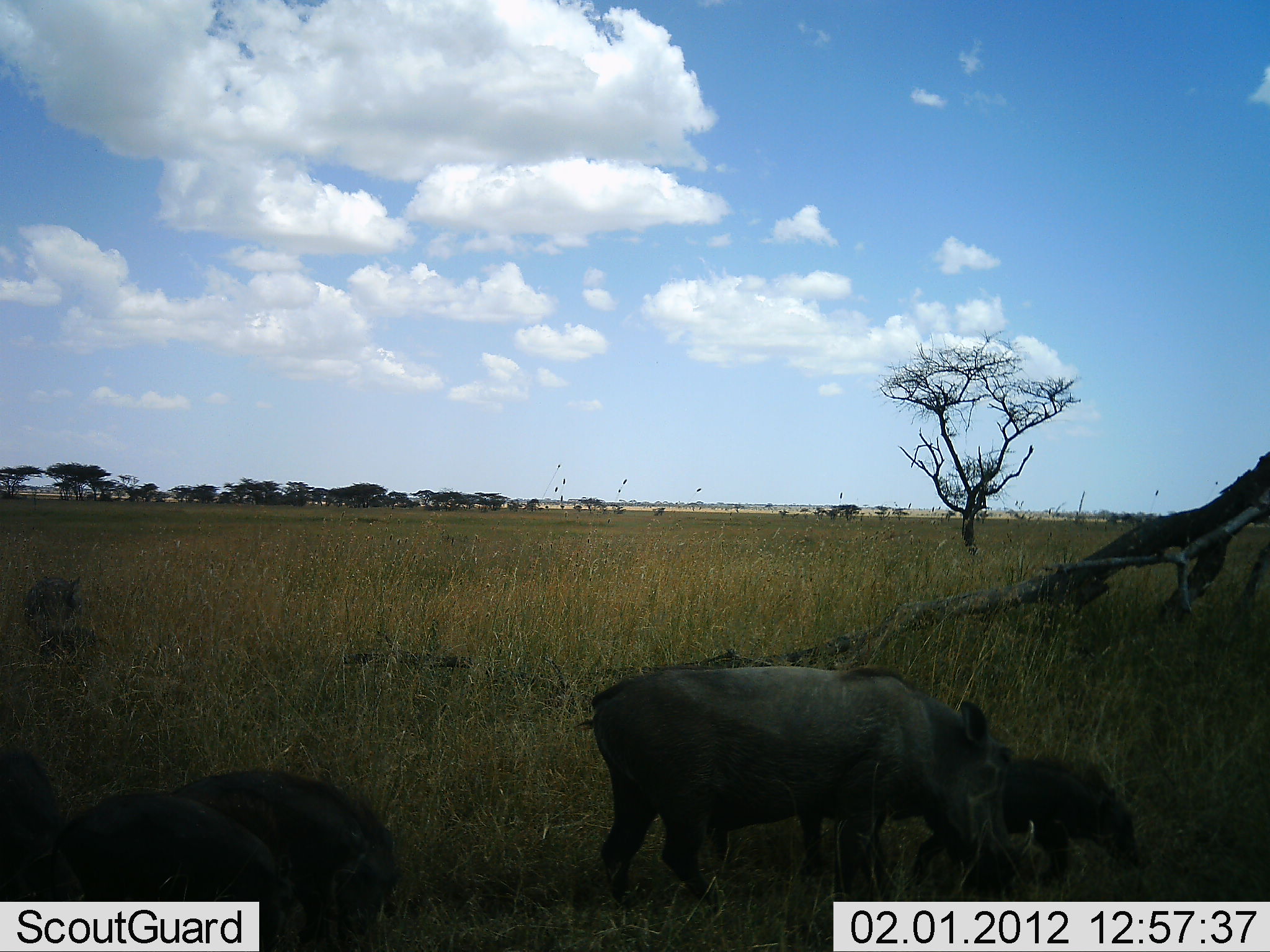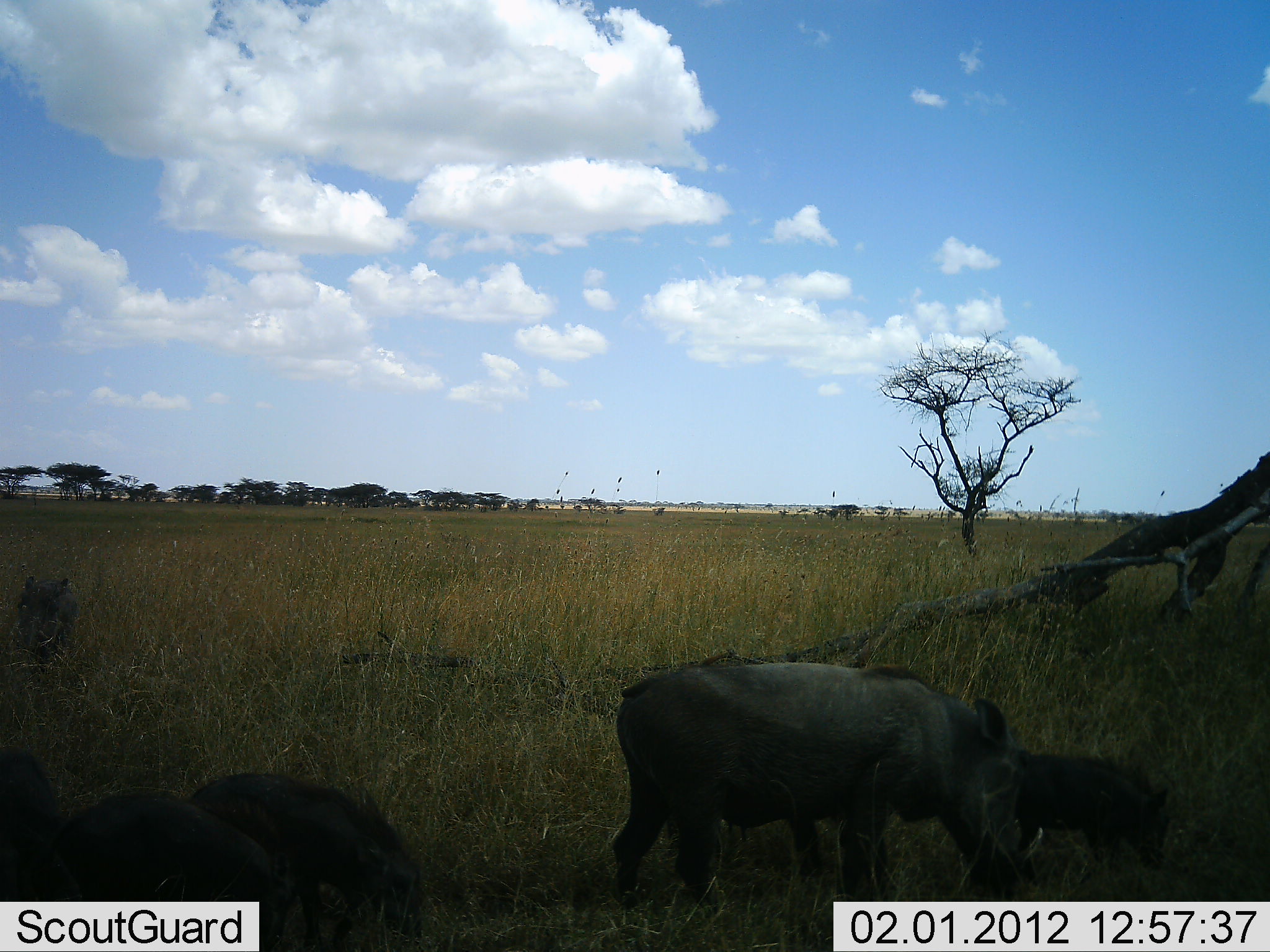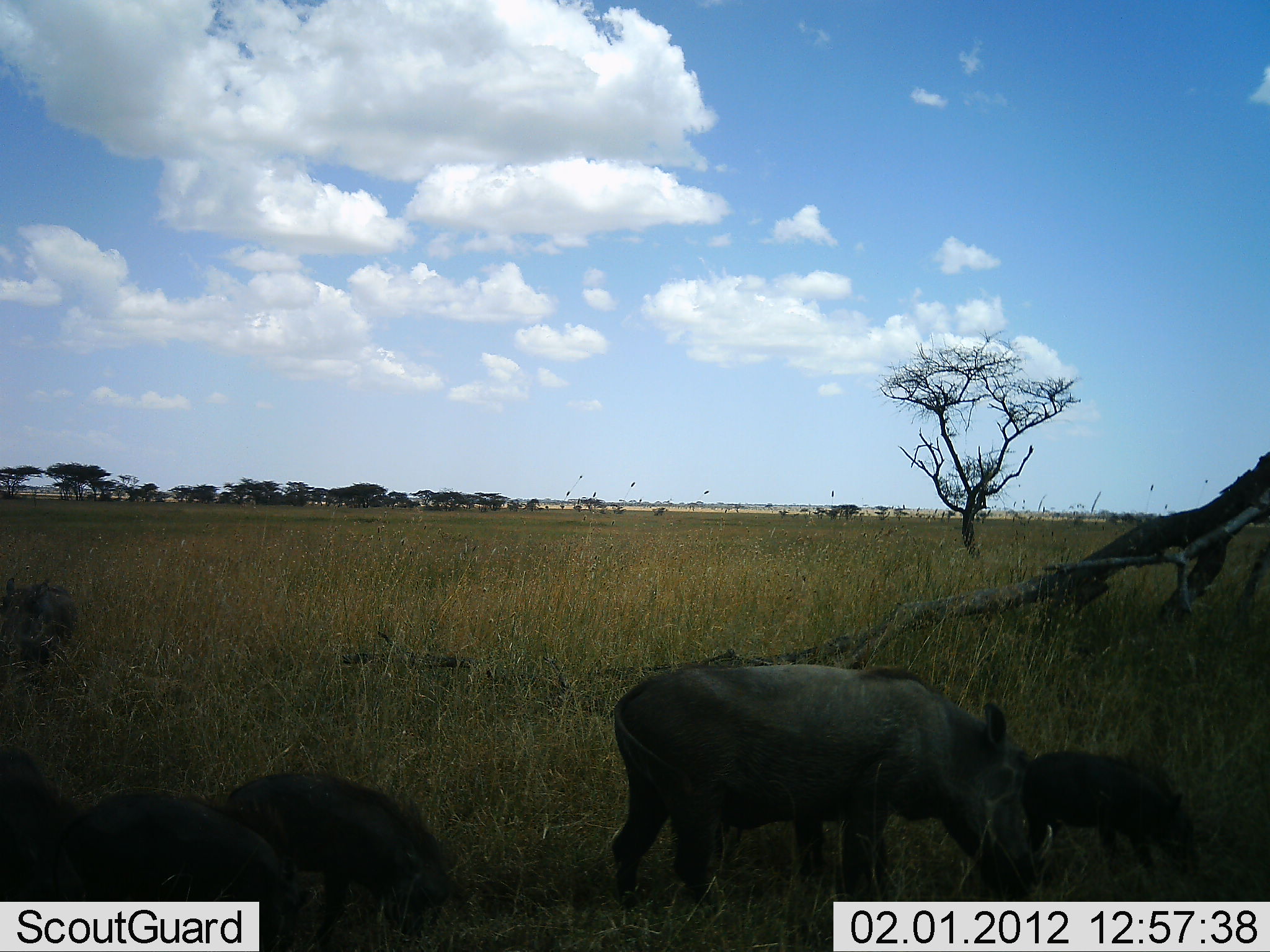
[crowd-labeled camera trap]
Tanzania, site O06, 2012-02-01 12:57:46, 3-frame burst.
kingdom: Animalia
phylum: Chordata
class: Mammalia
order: Artiodactyla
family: Suidae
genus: Phacochoerus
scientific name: Phacochoerus africanus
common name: warthog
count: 6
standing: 32%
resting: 0%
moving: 32%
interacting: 5%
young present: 91%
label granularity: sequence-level